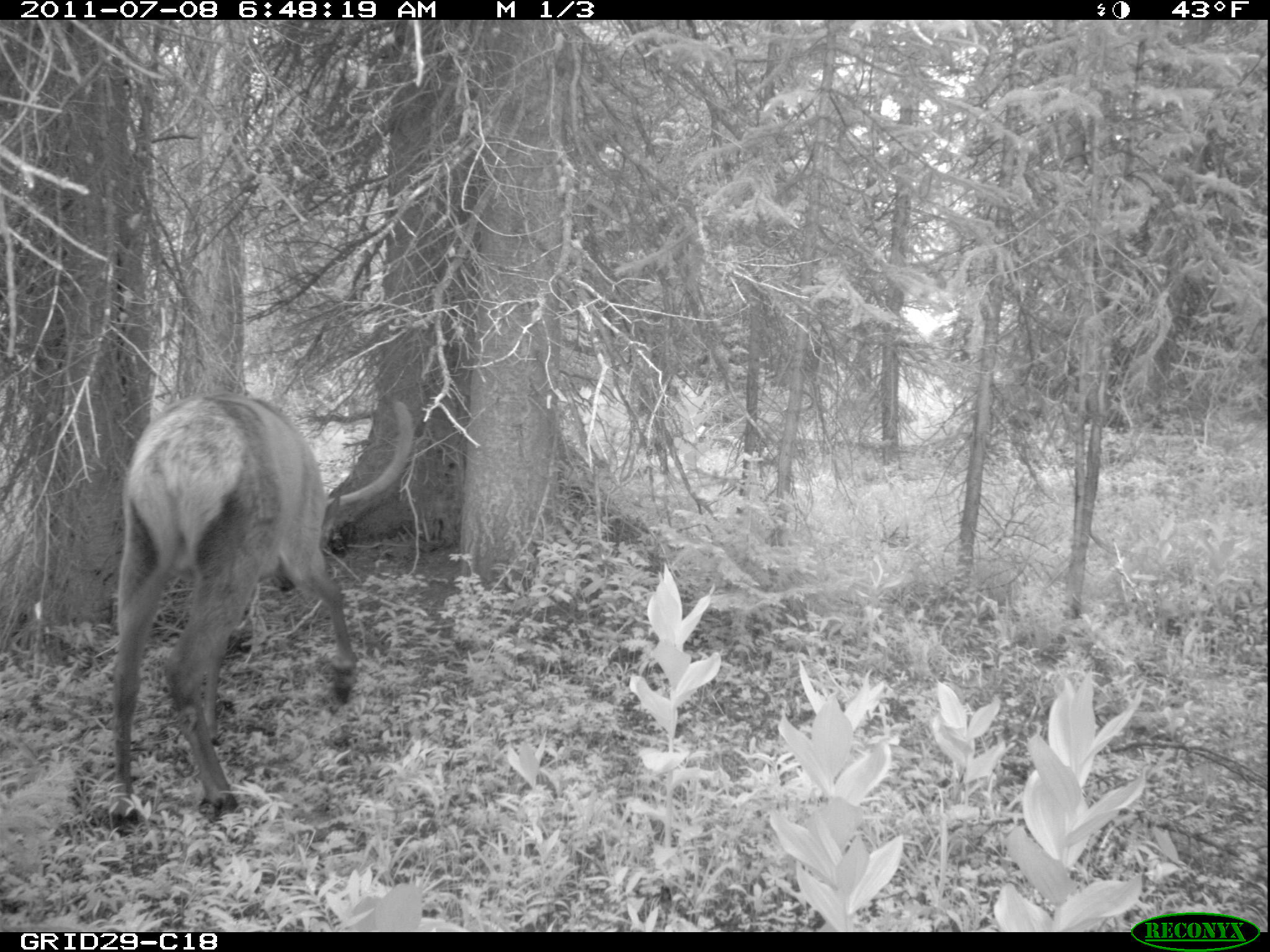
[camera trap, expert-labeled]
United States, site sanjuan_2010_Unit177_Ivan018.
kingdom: Animalia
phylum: Chordata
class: Mammalia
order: Artiodactyla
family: Cervidae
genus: Cervus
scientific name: Cervus elaphus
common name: red deer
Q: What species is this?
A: Cervus elaphus (red deer).